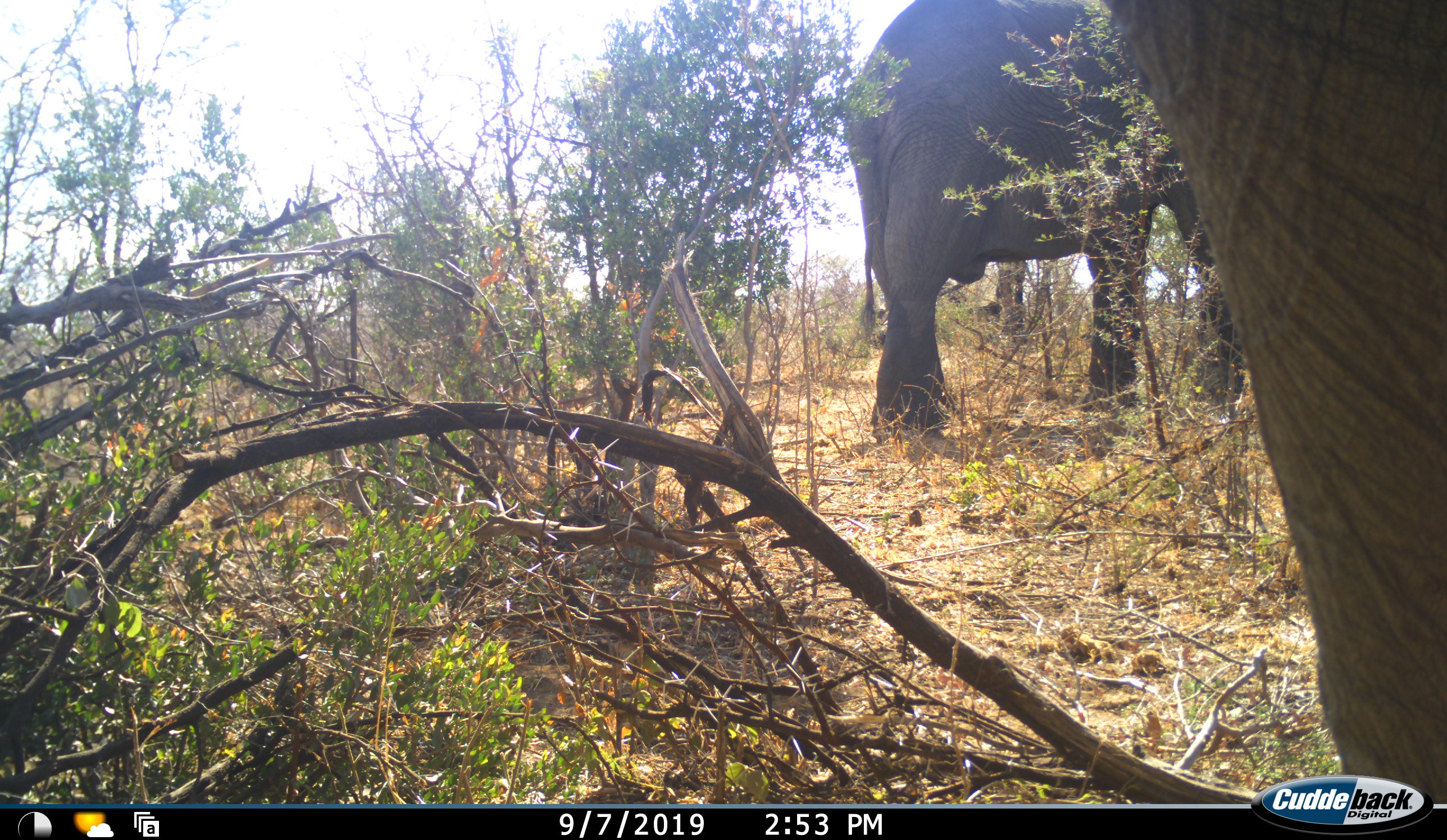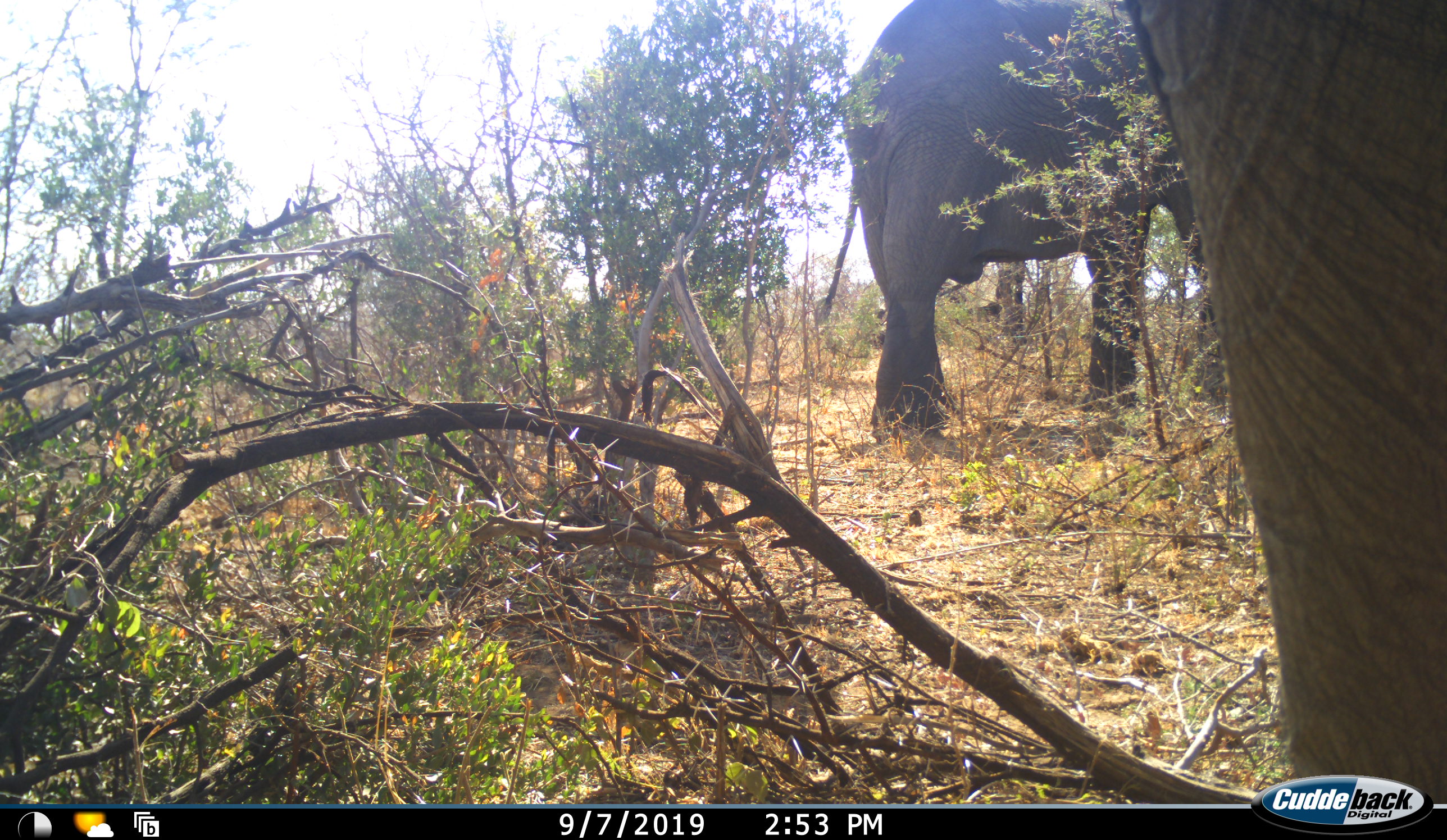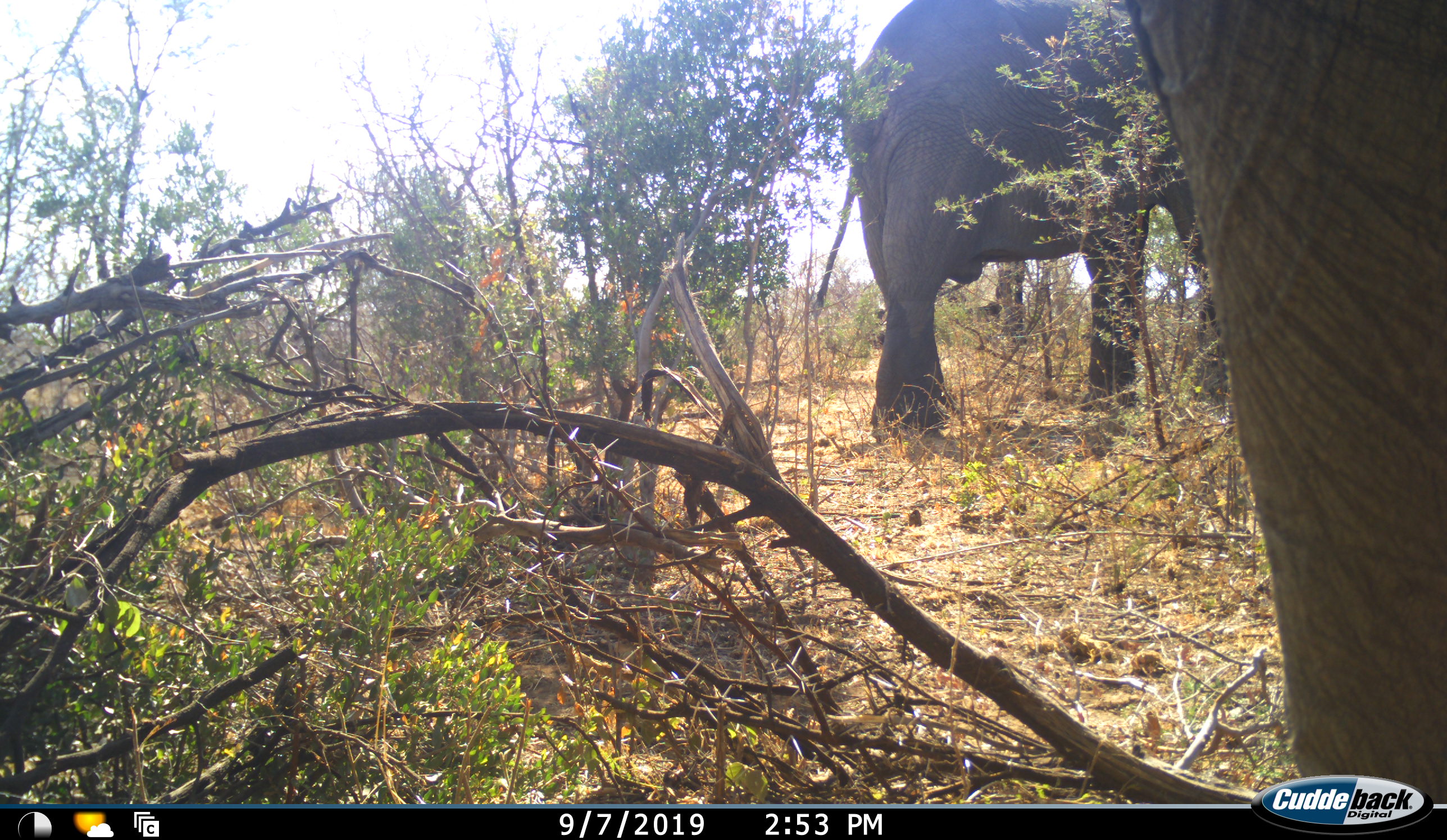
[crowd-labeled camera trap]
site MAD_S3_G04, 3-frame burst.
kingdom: Animalia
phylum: Chordata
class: Mammalia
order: Proboscidea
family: Elephantidae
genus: Loxodonta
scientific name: Loxodonta africana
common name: african bush elephant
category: elephant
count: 2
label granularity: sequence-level